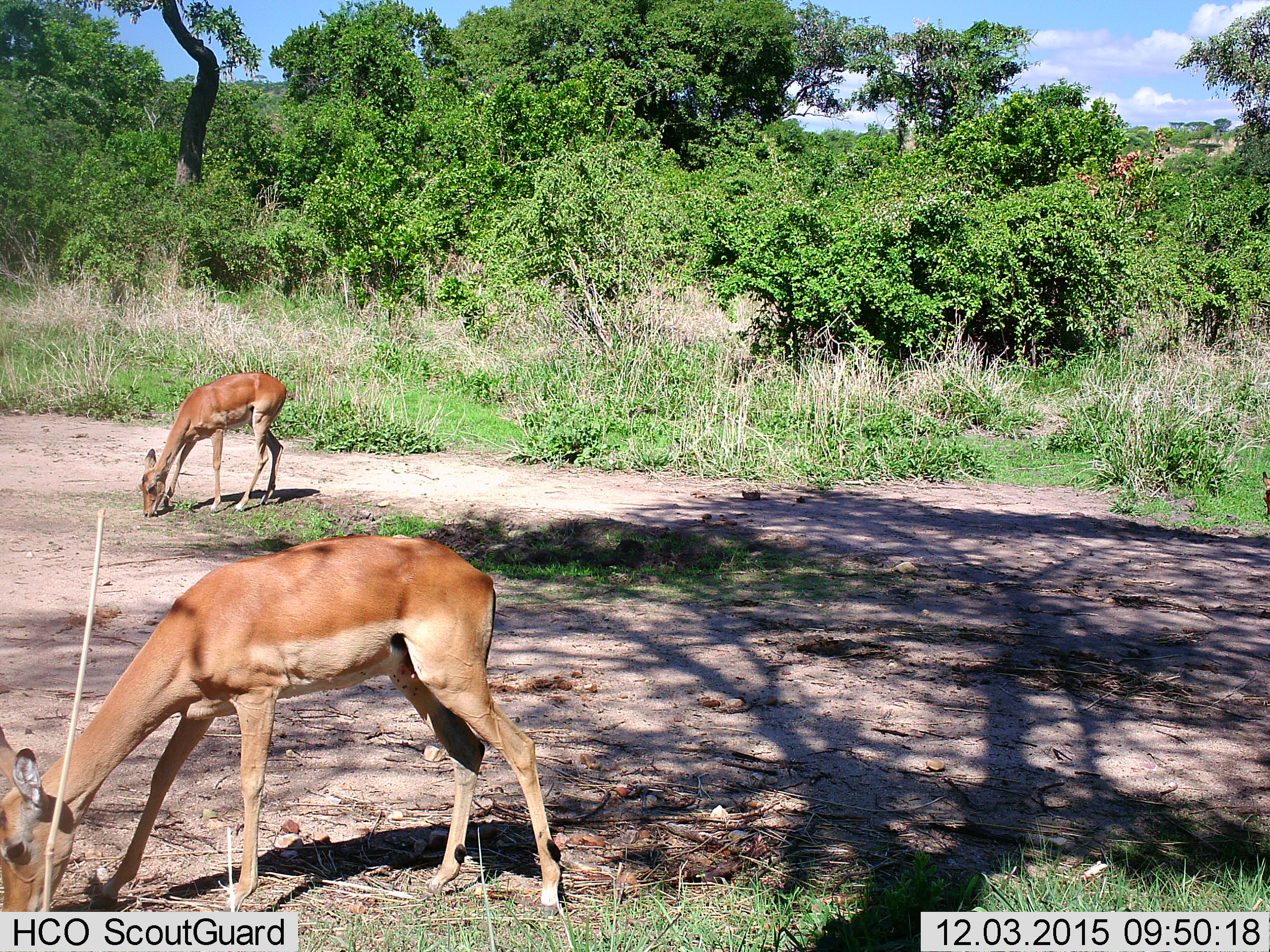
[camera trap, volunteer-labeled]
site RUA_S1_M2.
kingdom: Animalia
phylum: Chordata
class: Mammalia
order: Artiodactyla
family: Bovidae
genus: Aepyceros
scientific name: Aepyceros melampus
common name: impala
Impala (Aepyceros melampus), count 2. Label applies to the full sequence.